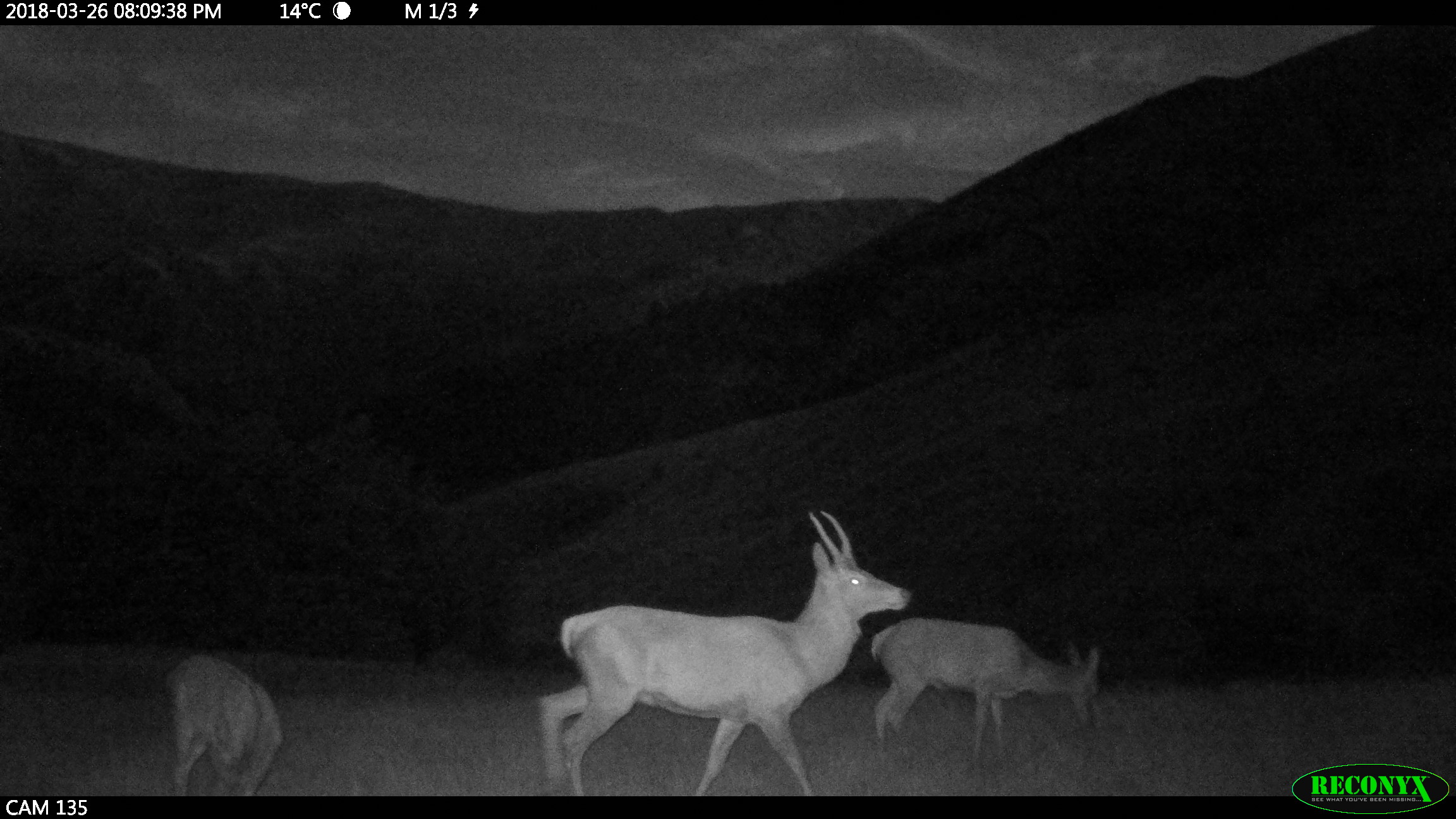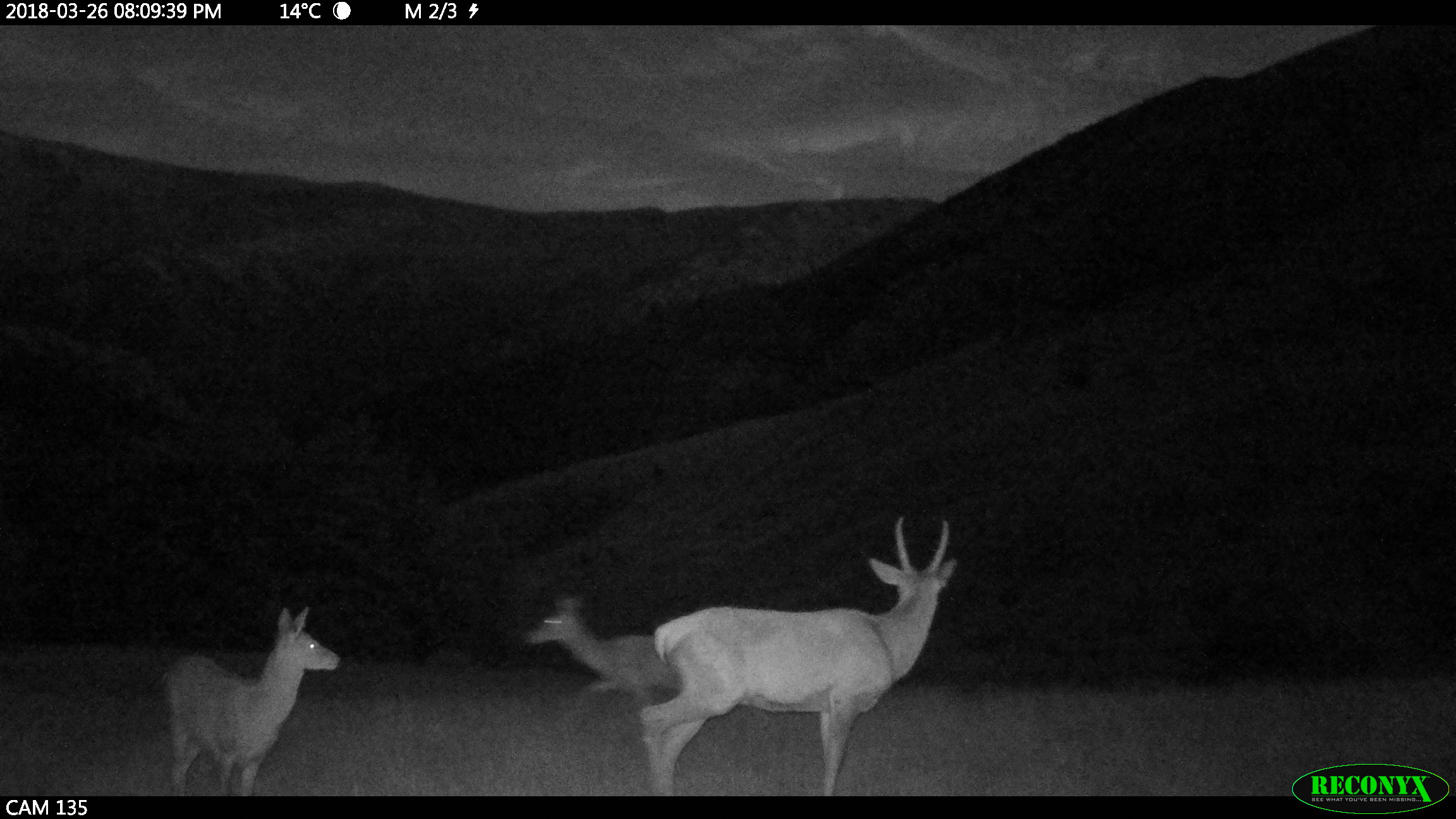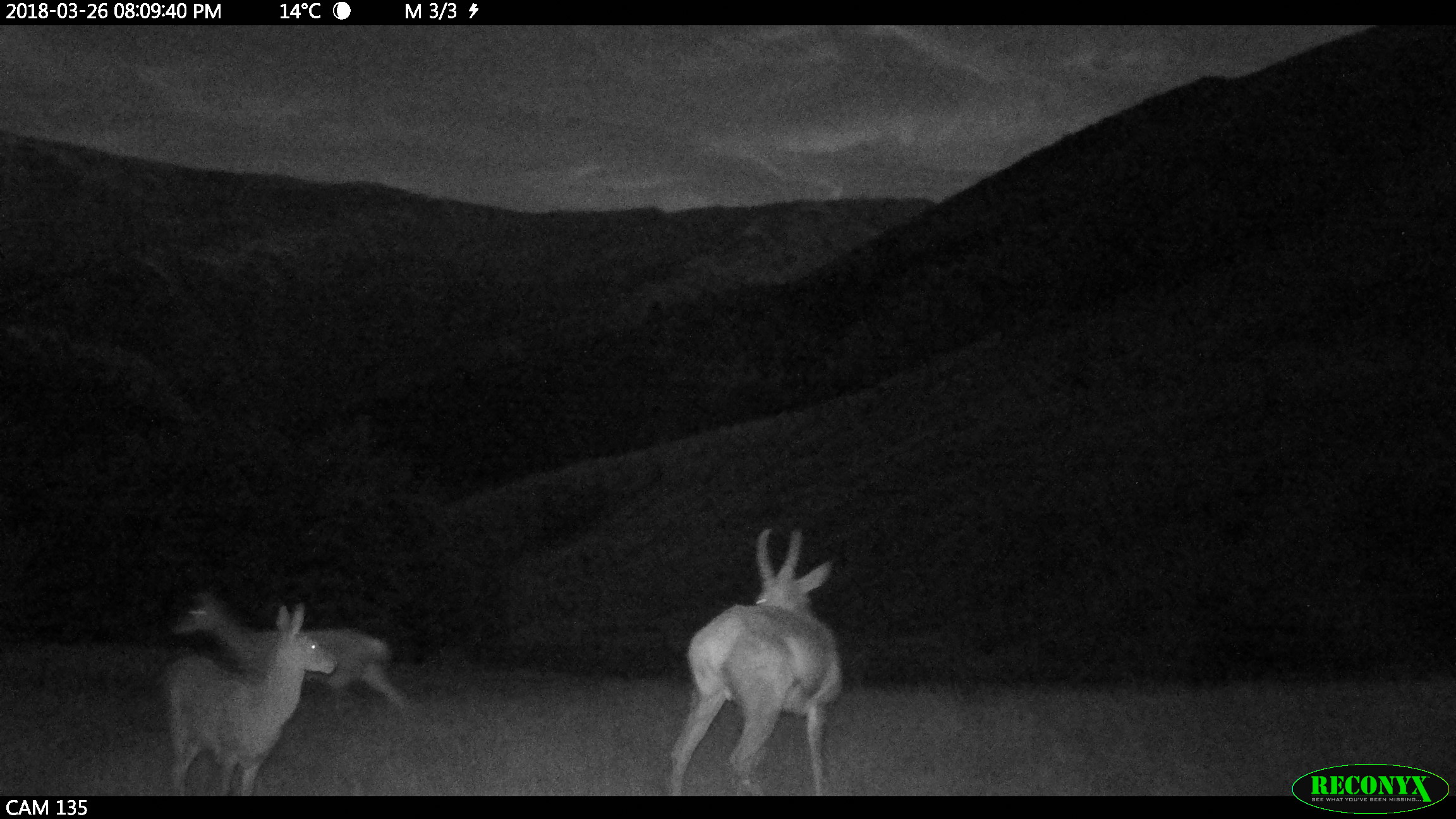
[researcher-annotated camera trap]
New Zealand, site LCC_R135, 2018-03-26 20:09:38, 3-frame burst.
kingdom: Animalia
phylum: Chordata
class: Mammalia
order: Artiodactyla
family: Cervidae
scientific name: Cervidae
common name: deer